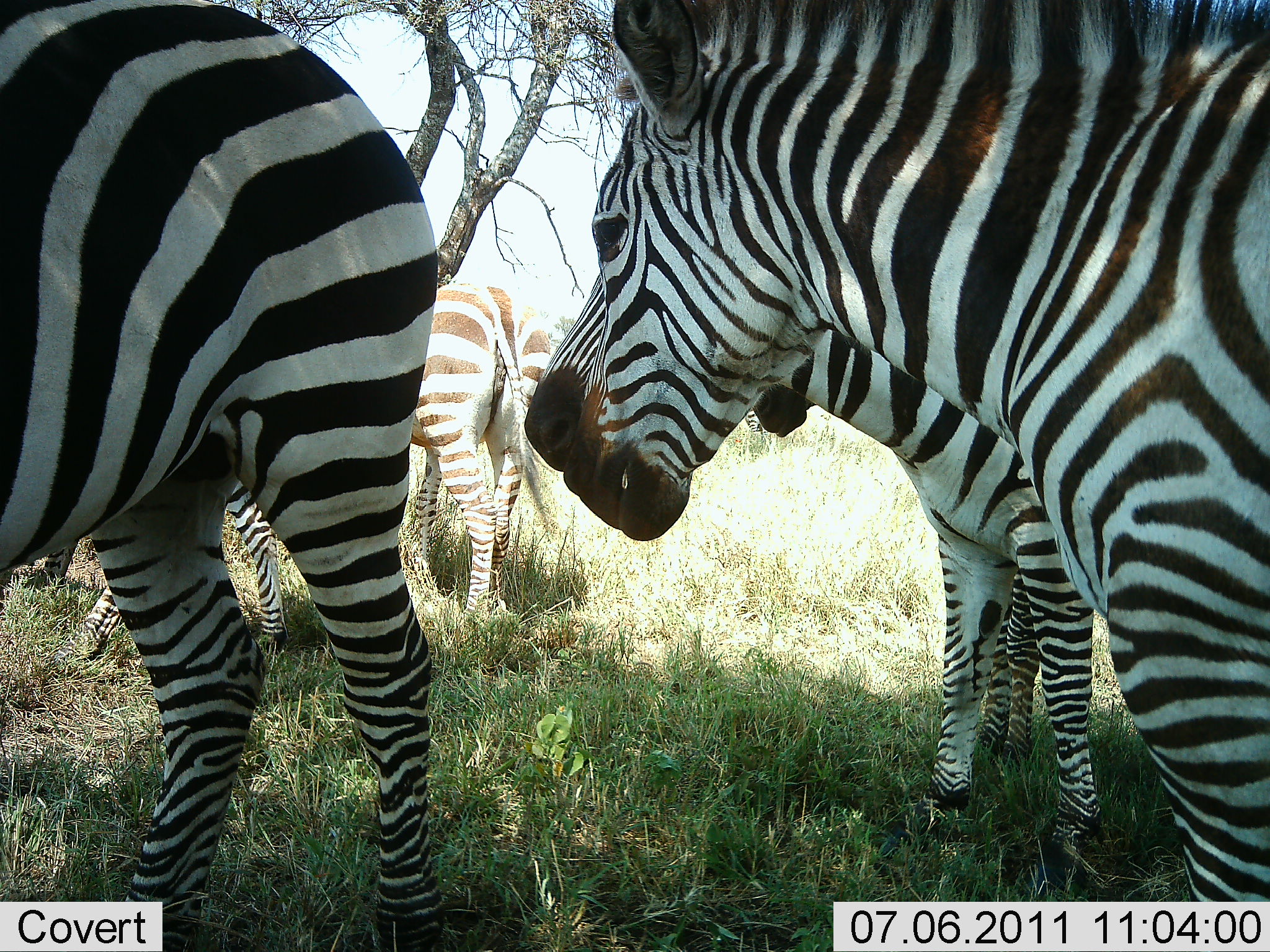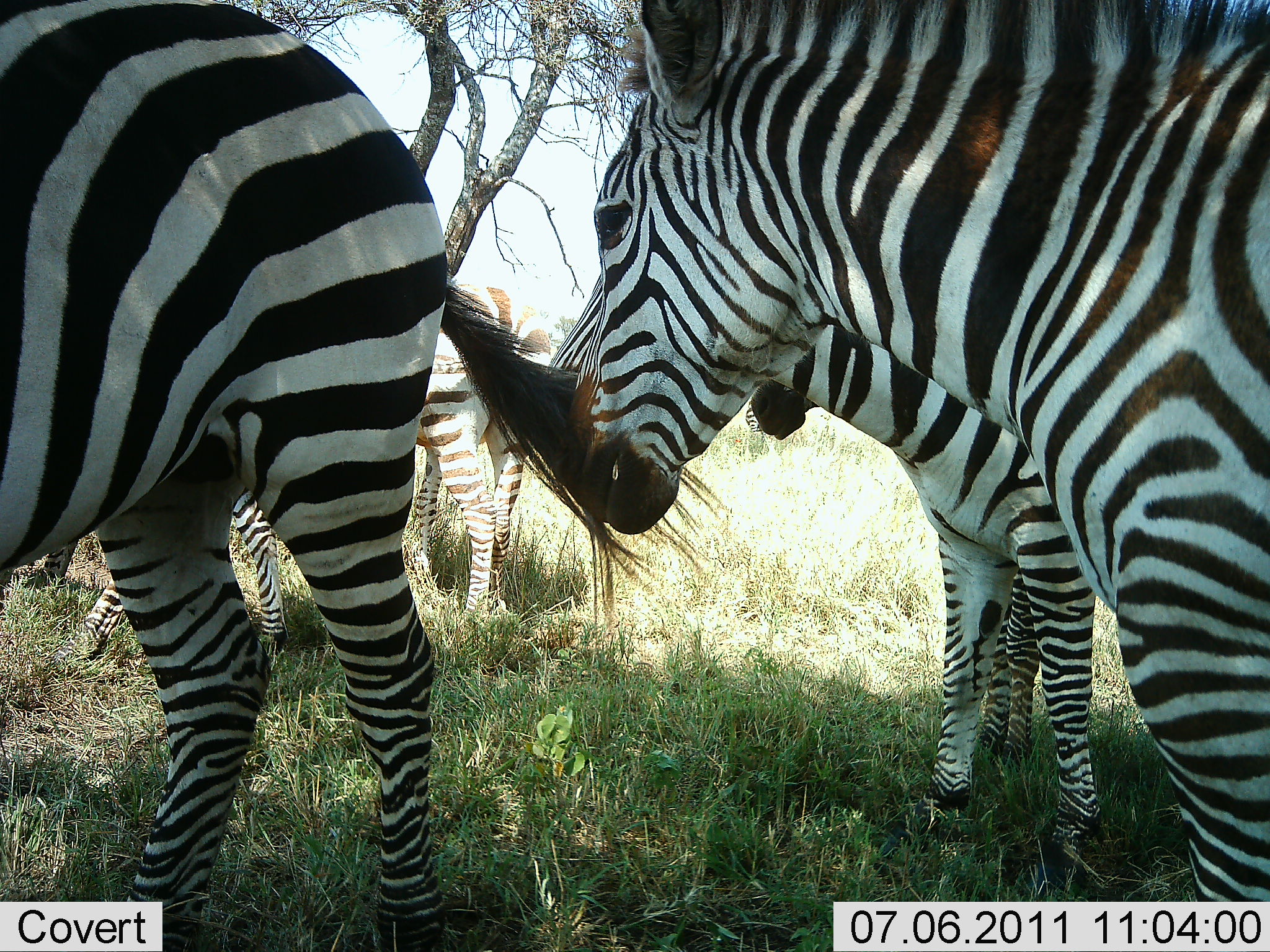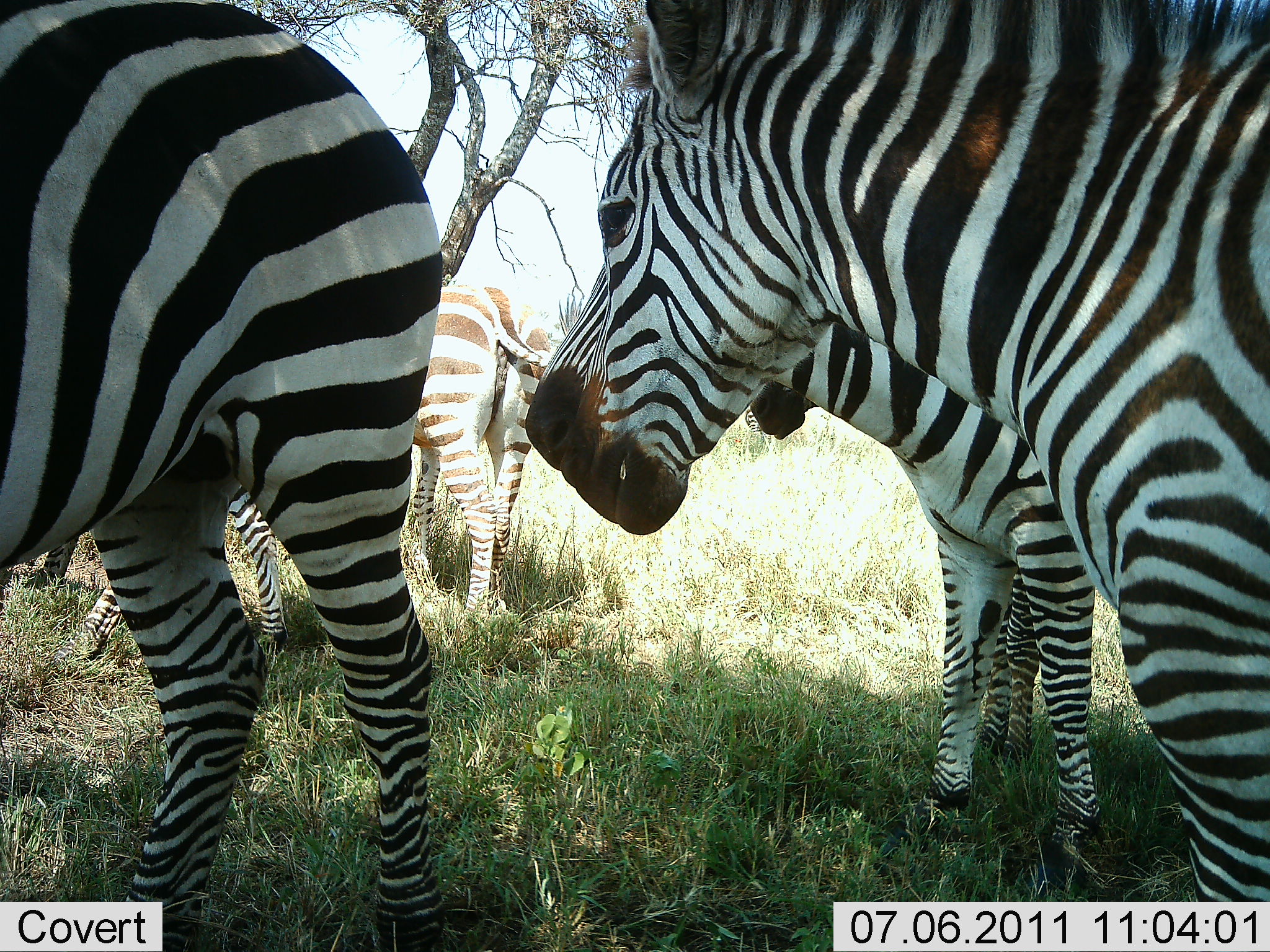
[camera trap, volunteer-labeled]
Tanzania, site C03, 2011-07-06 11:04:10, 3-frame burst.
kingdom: Animalia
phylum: Chordata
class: Mammalia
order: Perissodactyla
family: Equidae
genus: Equus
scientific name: Equus quagga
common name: plains zebra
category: zebra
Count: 5.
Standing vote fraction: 100%.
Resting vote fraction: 10%.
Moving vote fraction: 0%.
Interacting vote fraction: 0%.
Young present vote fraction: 10%.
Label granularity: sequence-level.